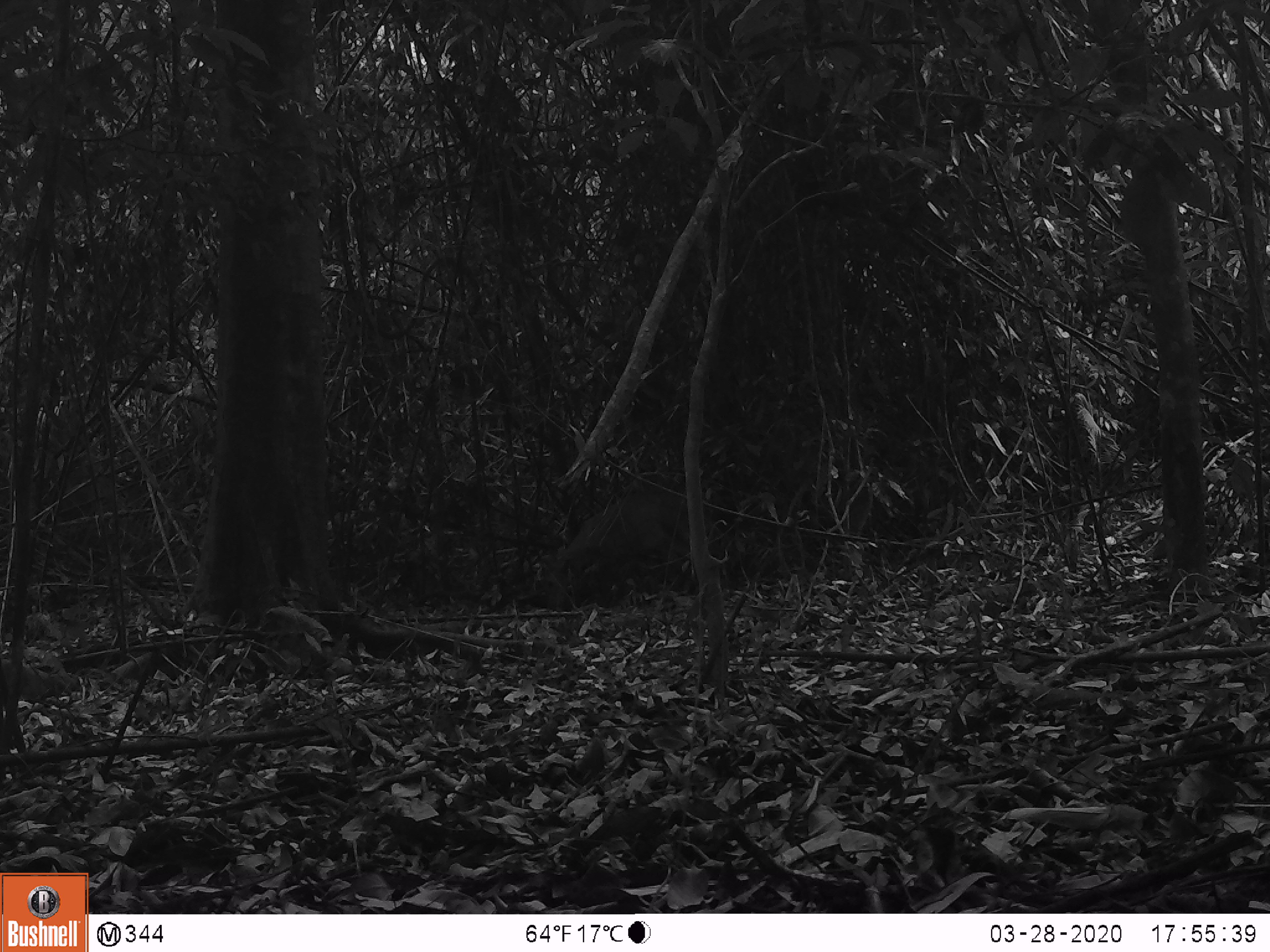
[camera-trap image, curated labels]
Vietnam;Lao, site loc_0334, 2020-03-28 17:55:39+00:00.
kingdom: Animalia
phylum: Chordata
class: Mammalia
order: Artiodactyla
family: Cervidae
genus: Muntiacus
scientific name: Muntiacus vuquangensis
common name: large-antlered muntjac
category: large antlered muntjac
Large antlered muntjac (large-antlered muntjac) (Muntiacus vuquangensis). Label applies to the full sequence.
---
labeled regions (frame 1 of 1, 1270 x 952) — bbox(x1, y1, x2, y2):
large antlered muntjac: bbox(542, 490, 688, 610)